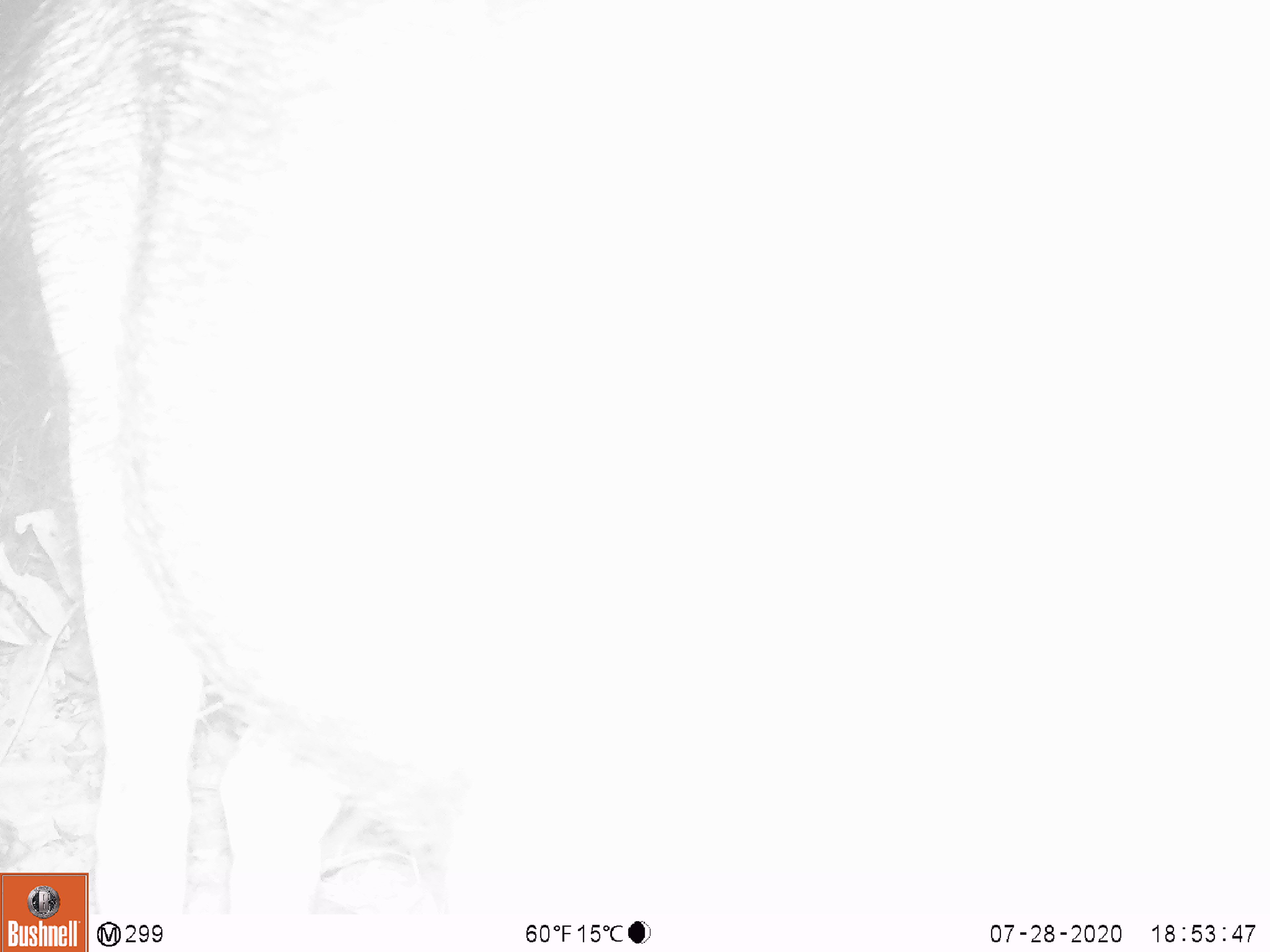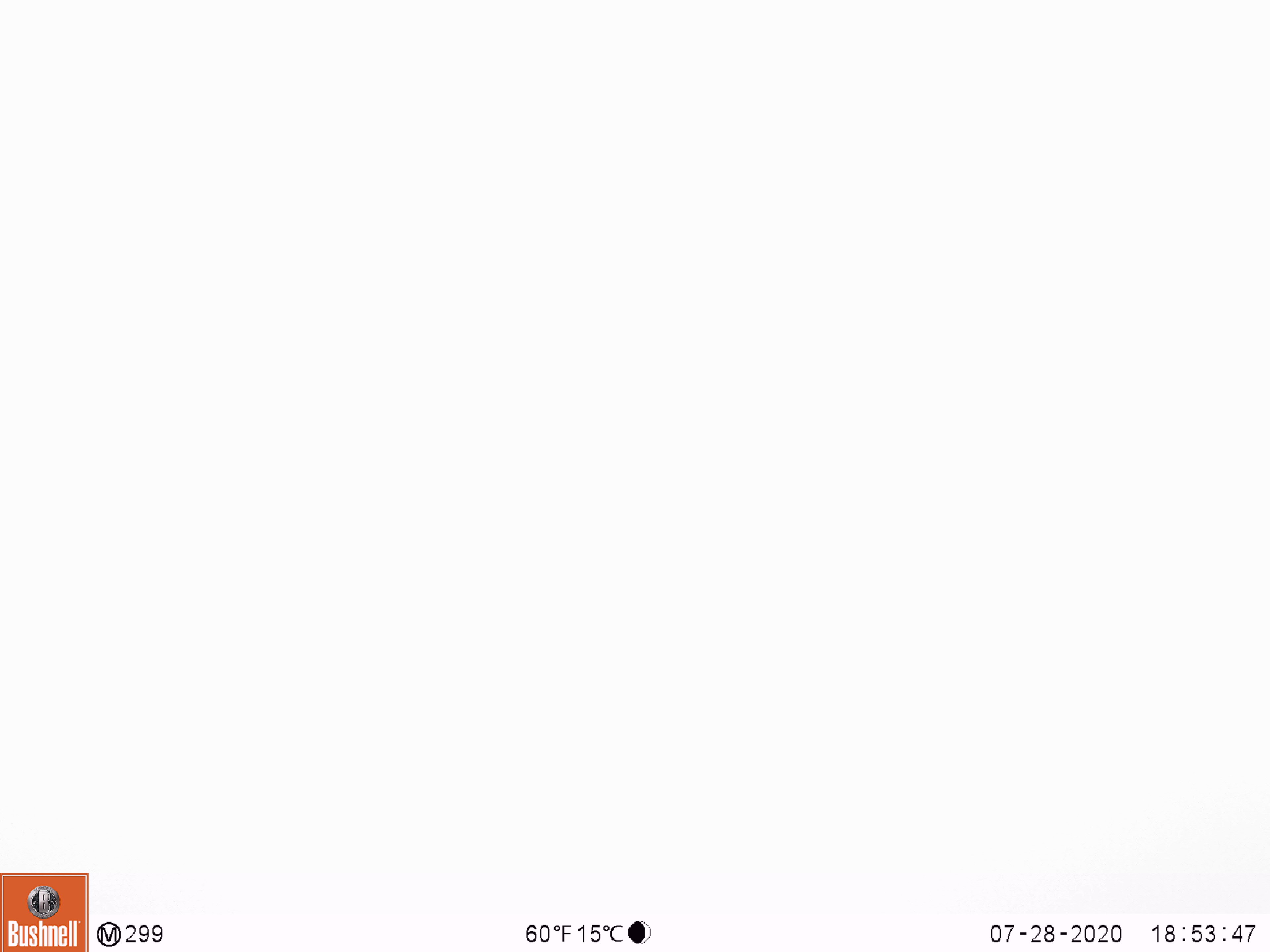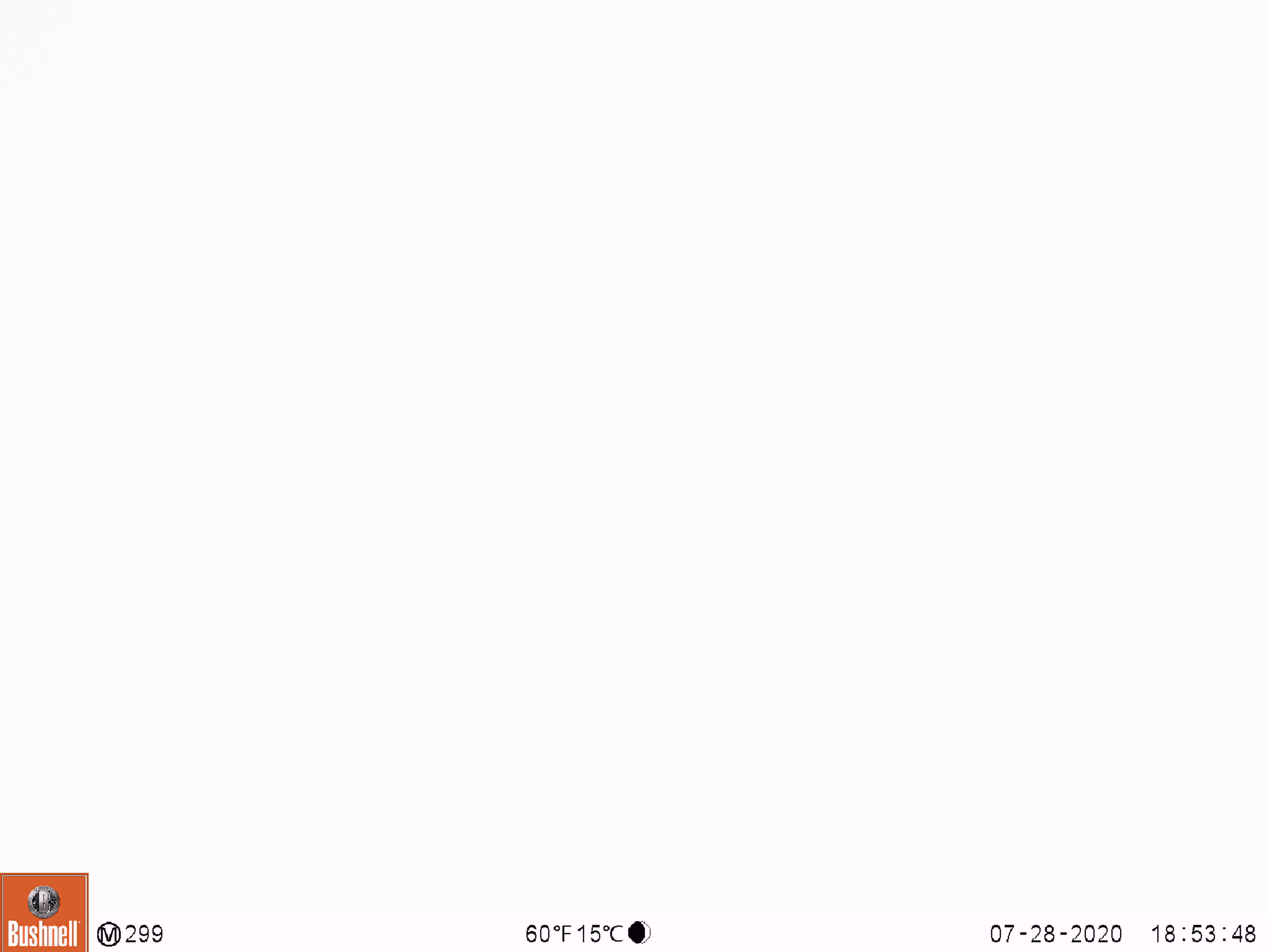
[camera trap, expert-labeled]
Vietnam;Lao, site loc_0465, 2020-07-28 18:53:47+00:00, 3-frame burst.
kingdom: Animalia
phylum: Chordata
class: Mammalia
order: Artiodactyla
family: Suidae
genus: Sus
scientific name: Sus scrofa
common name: eurasian wild pig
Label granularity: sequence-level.